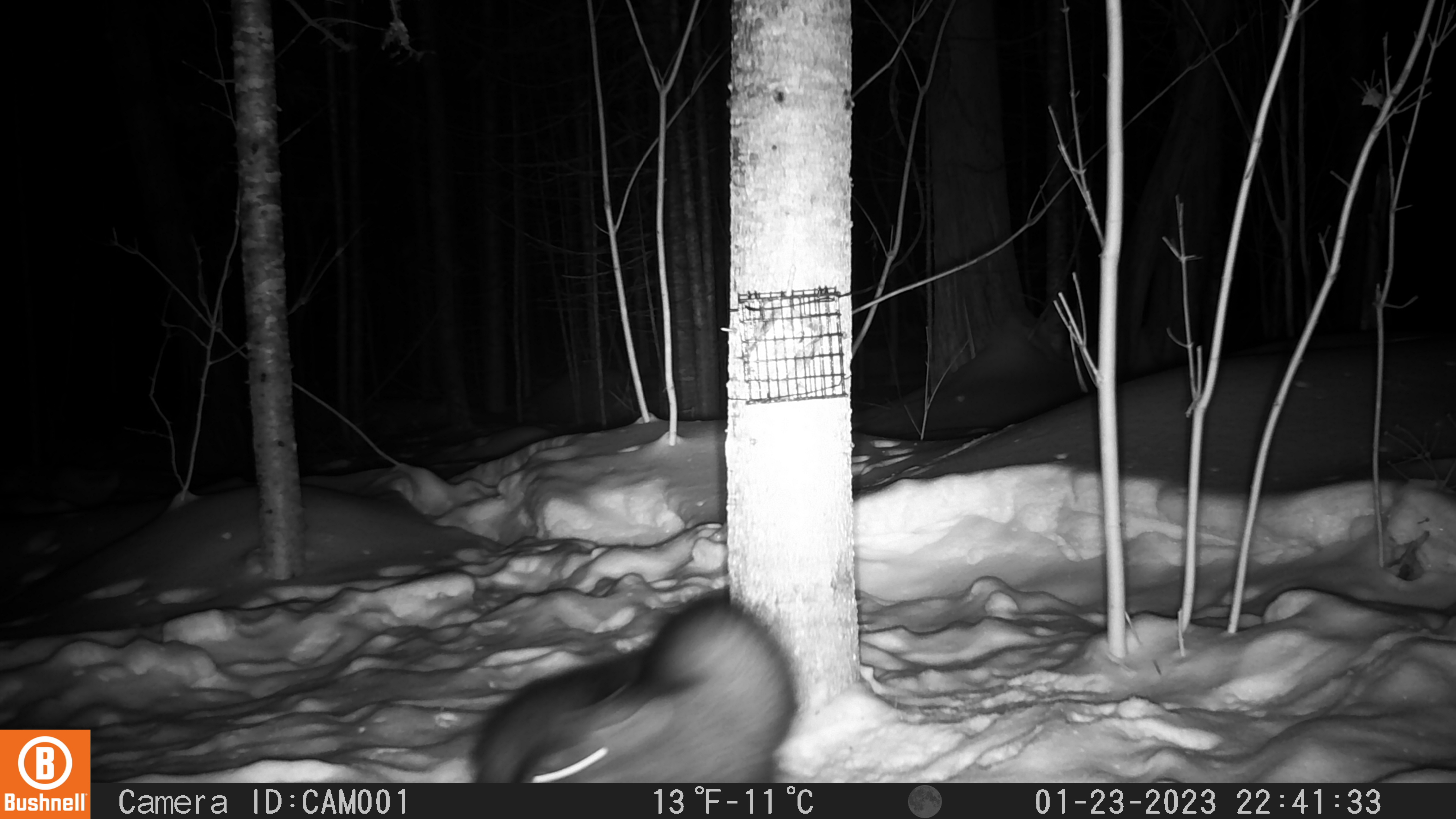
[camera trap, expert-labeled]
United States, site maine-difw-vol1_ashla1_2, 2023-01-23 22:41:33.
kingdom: Animalia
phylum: Chordata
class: Mammalia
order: Carnivora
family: Mustelidae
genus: Pekania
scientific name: Pekania pennanti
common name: fisher